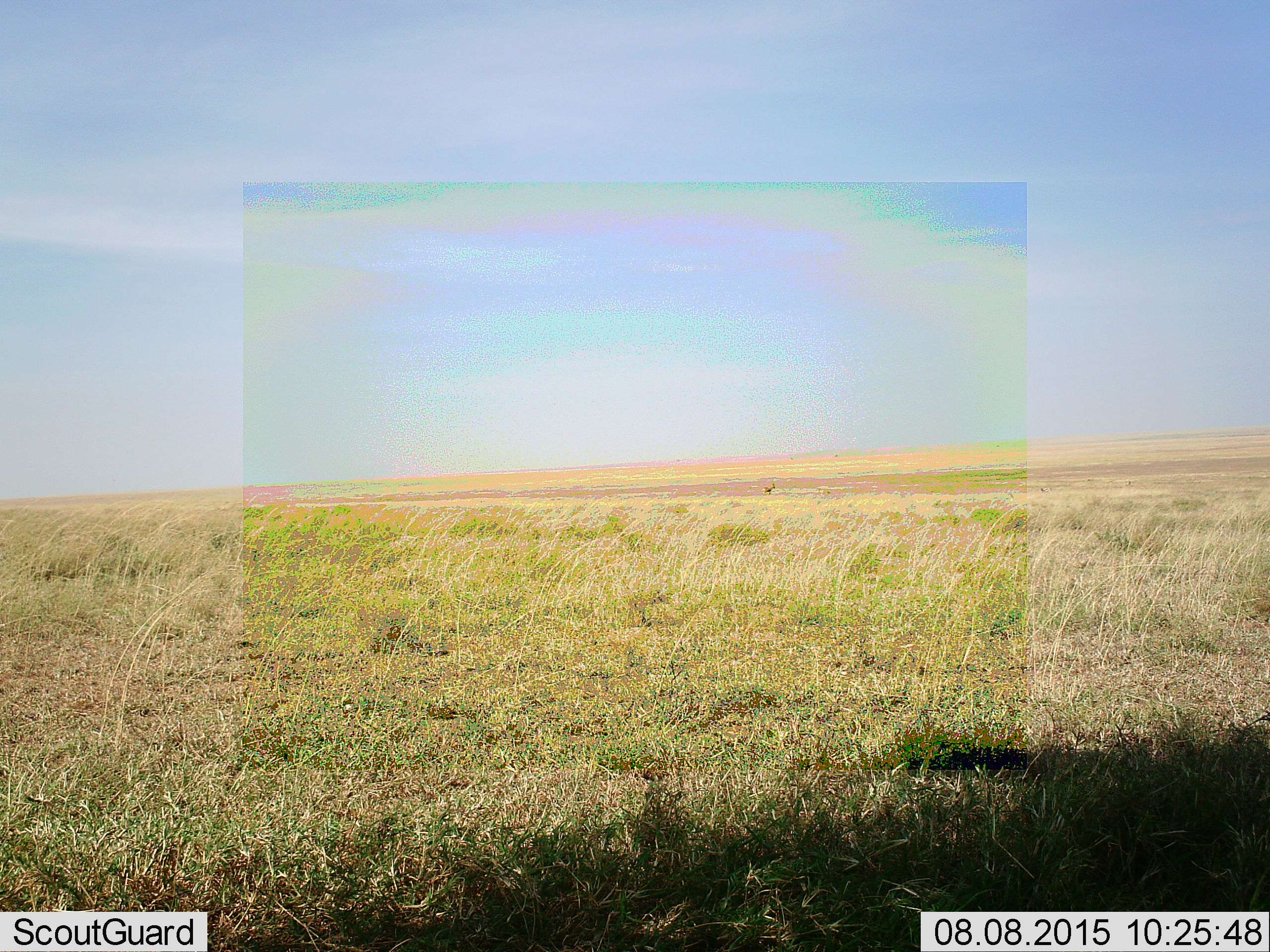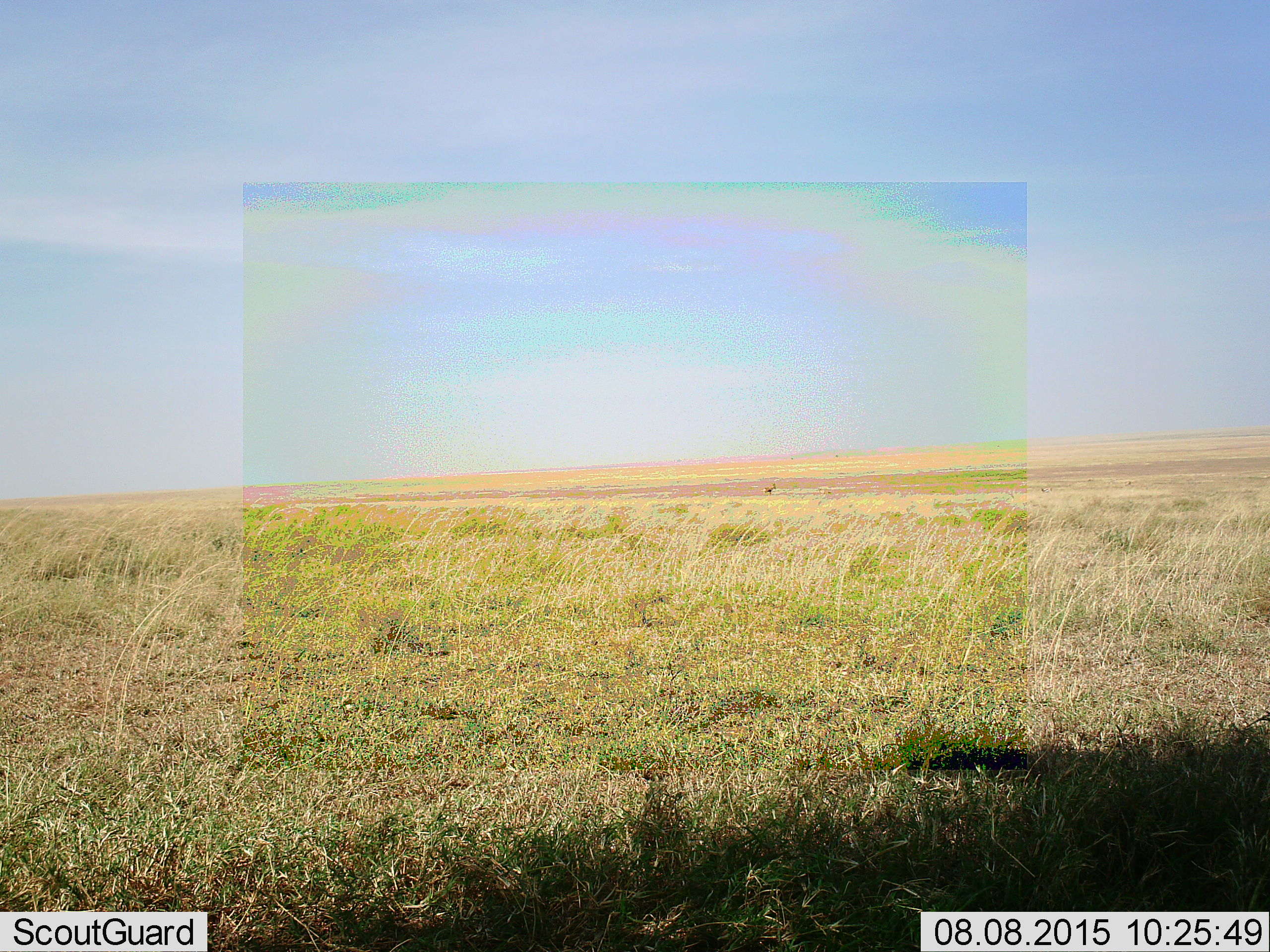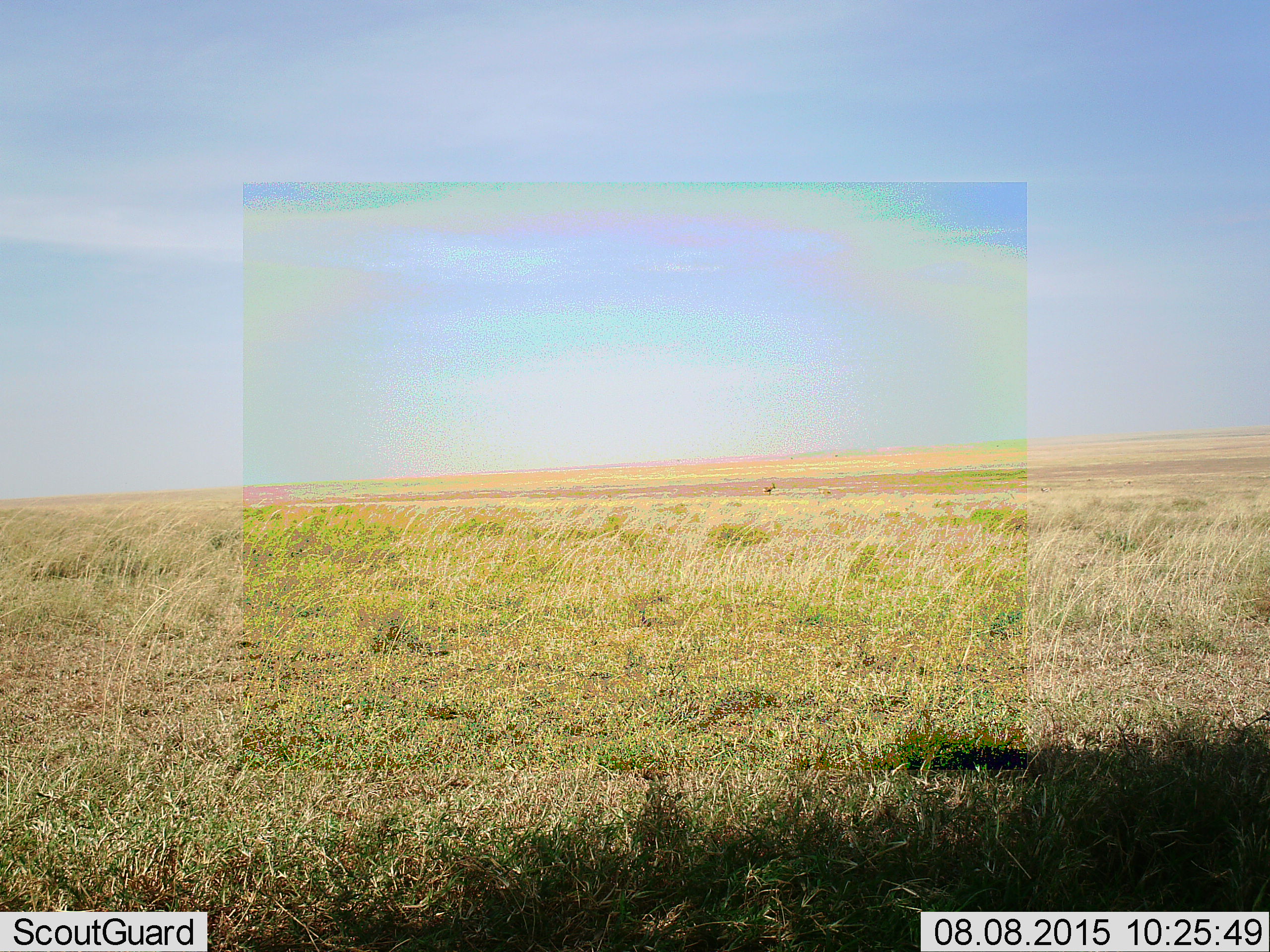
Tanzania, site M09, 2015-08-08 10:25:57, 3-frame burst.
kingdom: Animalia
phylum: Chordata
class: Mammalia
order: Artiodactyla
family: Bovidae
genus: Eudorcas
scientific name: Eudorcas thomsonii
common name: thomson's gazelle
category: gazellethomsons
Gazellethomsons (thomson's gazelle) (Eudorcas thomsonii), count 1. Behavior (volunteer vote fractions): standing 100%, resting 0%, moving 0%, interacting 0%. Young present (vote fraction): 0%. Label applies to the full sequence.